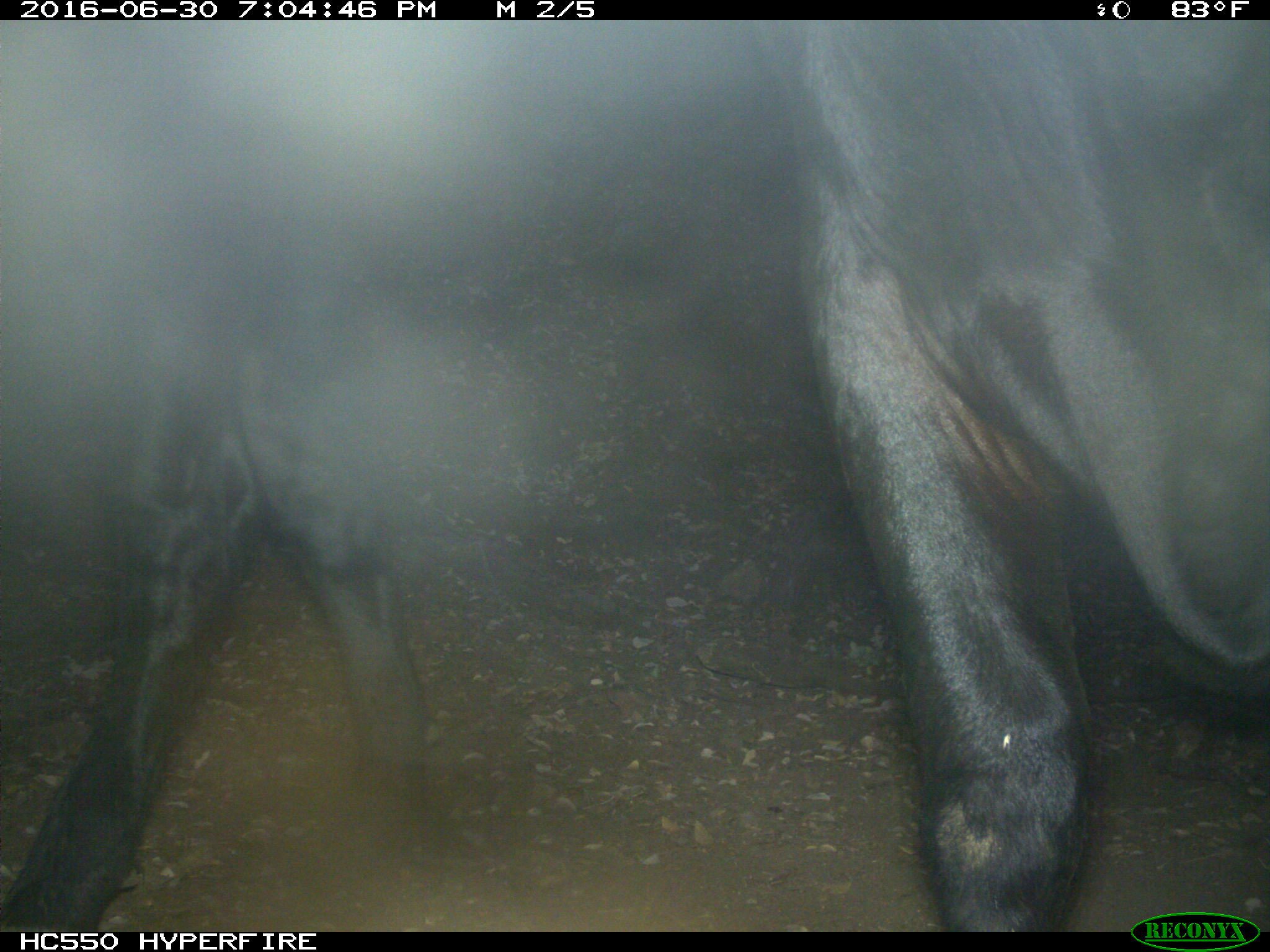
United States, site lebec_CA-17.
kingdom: Animalia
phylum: Chordata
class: Mammalia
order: Artiodactyla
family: Bovidae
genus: Bos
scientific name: Bos taurus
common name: domestic cow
Bos taurus (domestic cow).